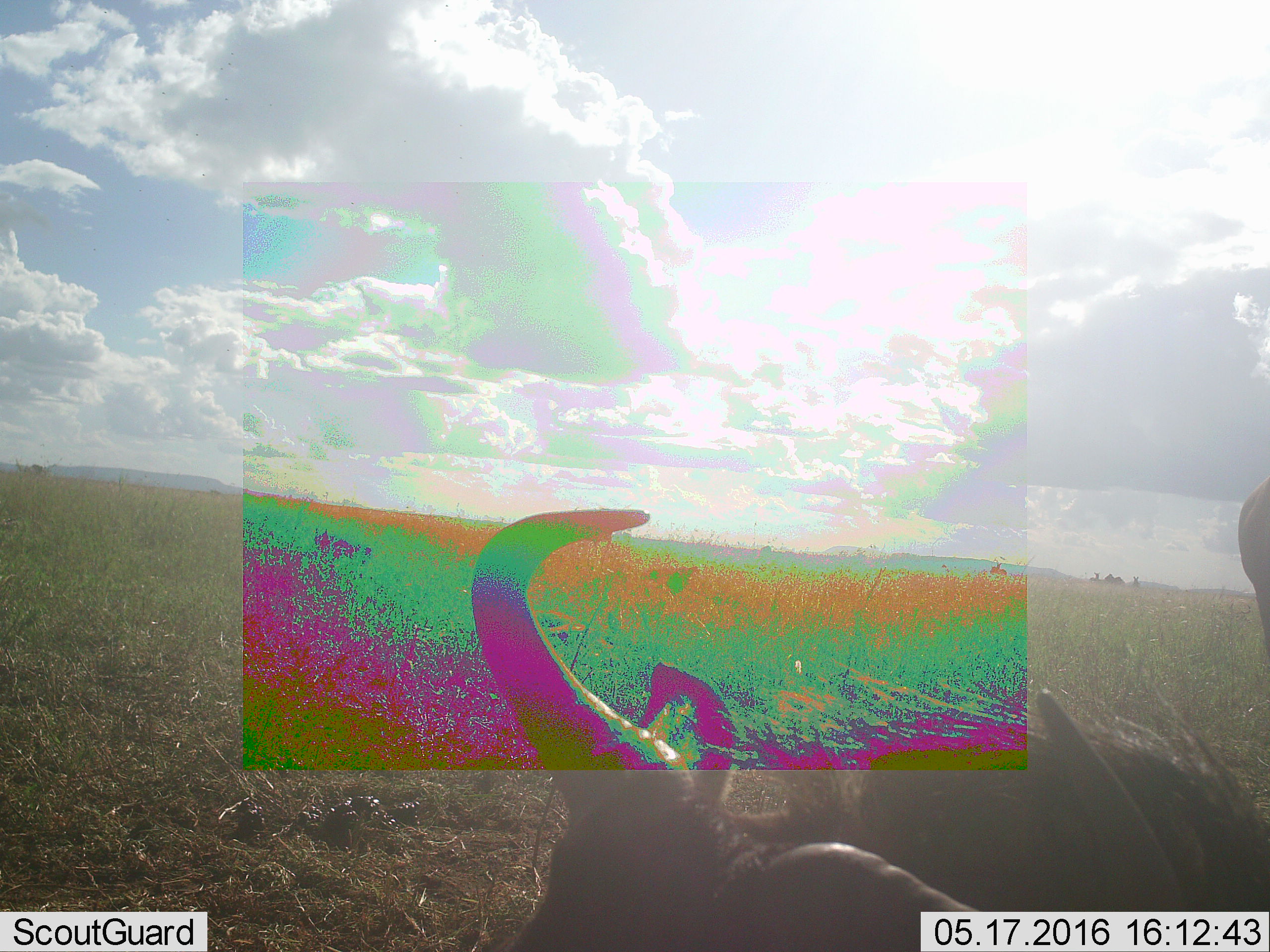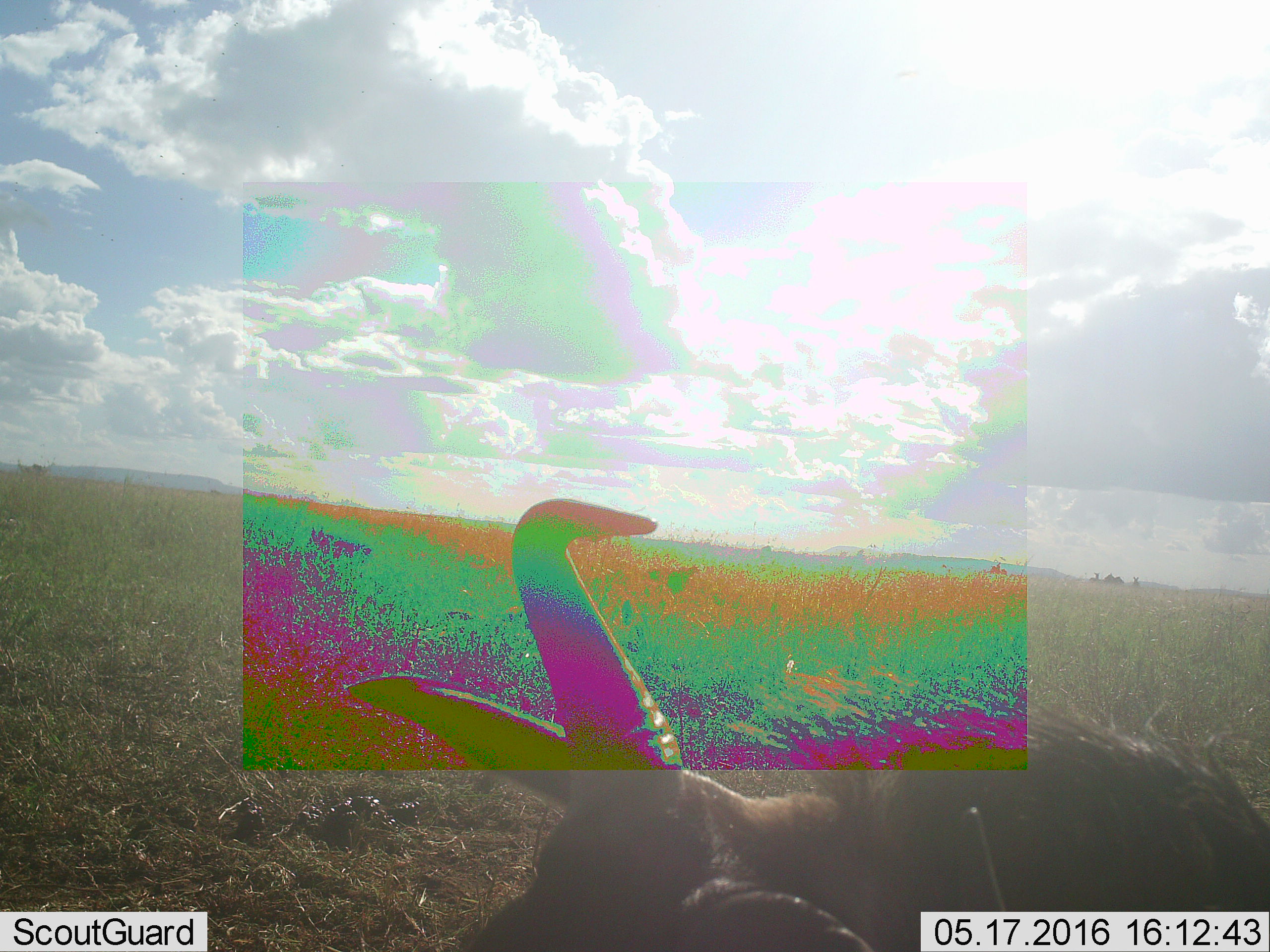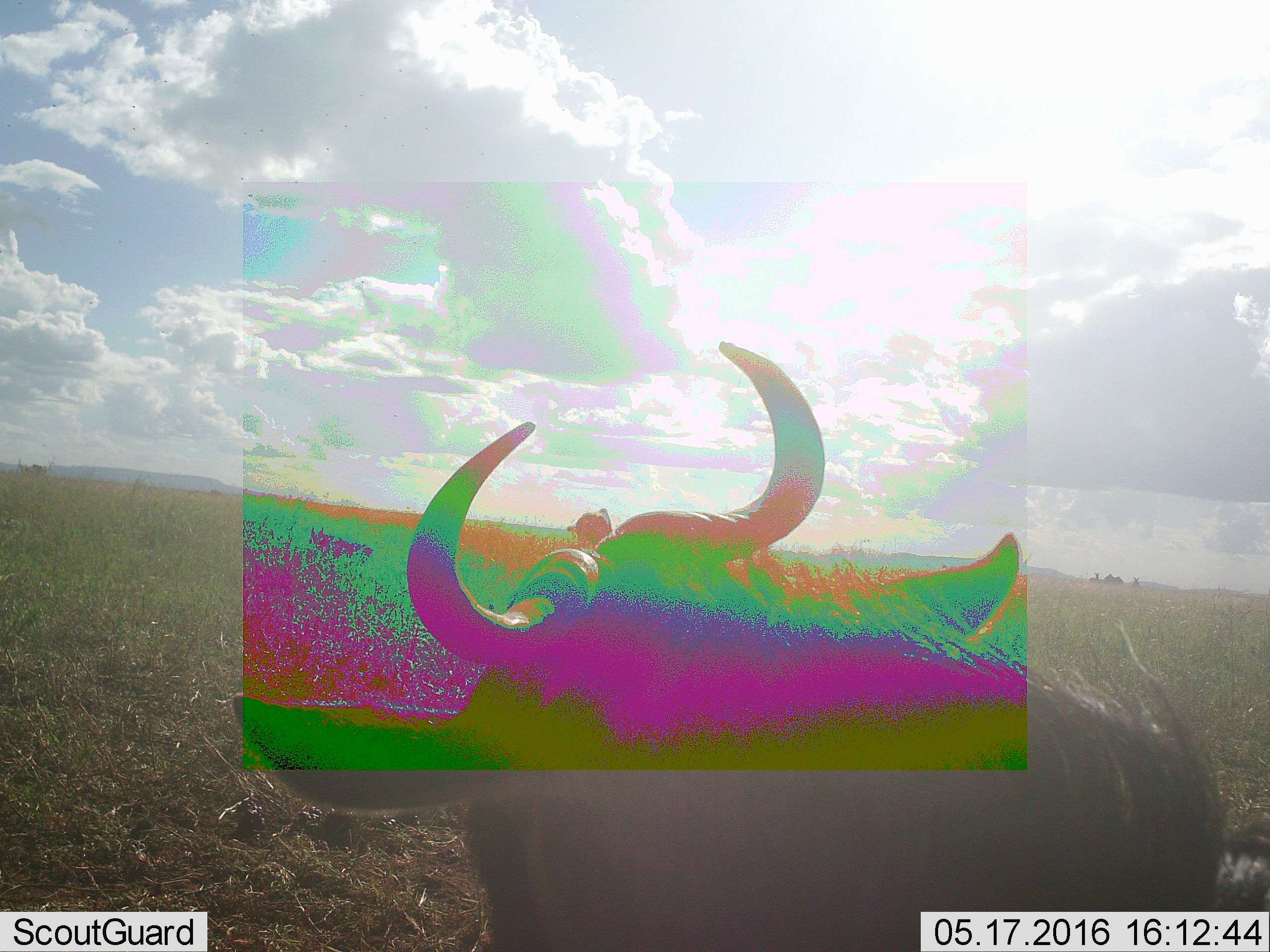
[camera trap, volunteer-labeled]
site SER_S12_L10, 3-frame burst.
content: unidentified animal